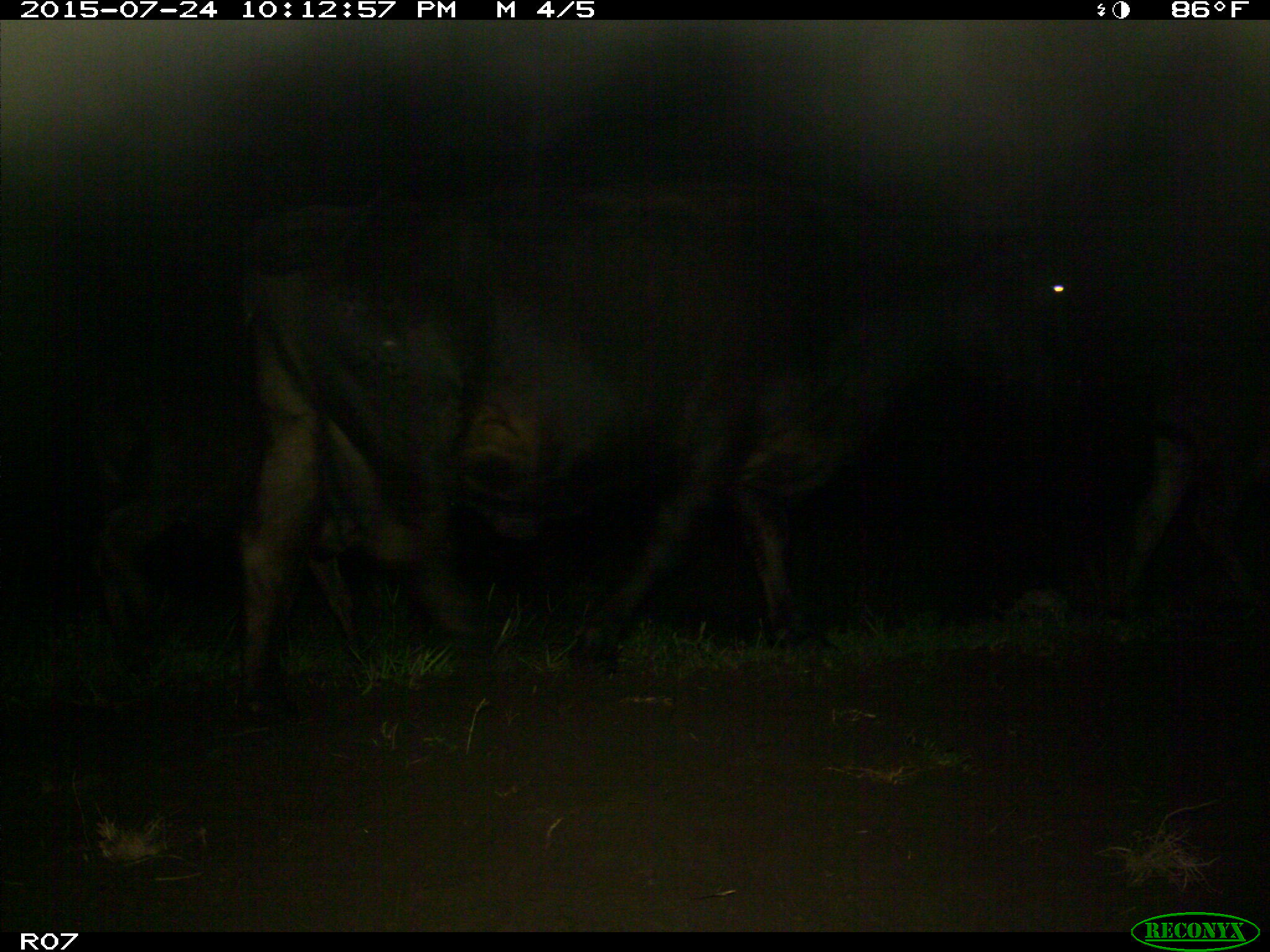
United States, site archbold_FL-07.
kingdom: Animalia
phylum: Chordata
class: Mammalia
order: Artiodactyla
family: Bovidae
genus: Bos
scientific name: Bos taurus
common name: domestic cow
Bos taurus (domestic cow).